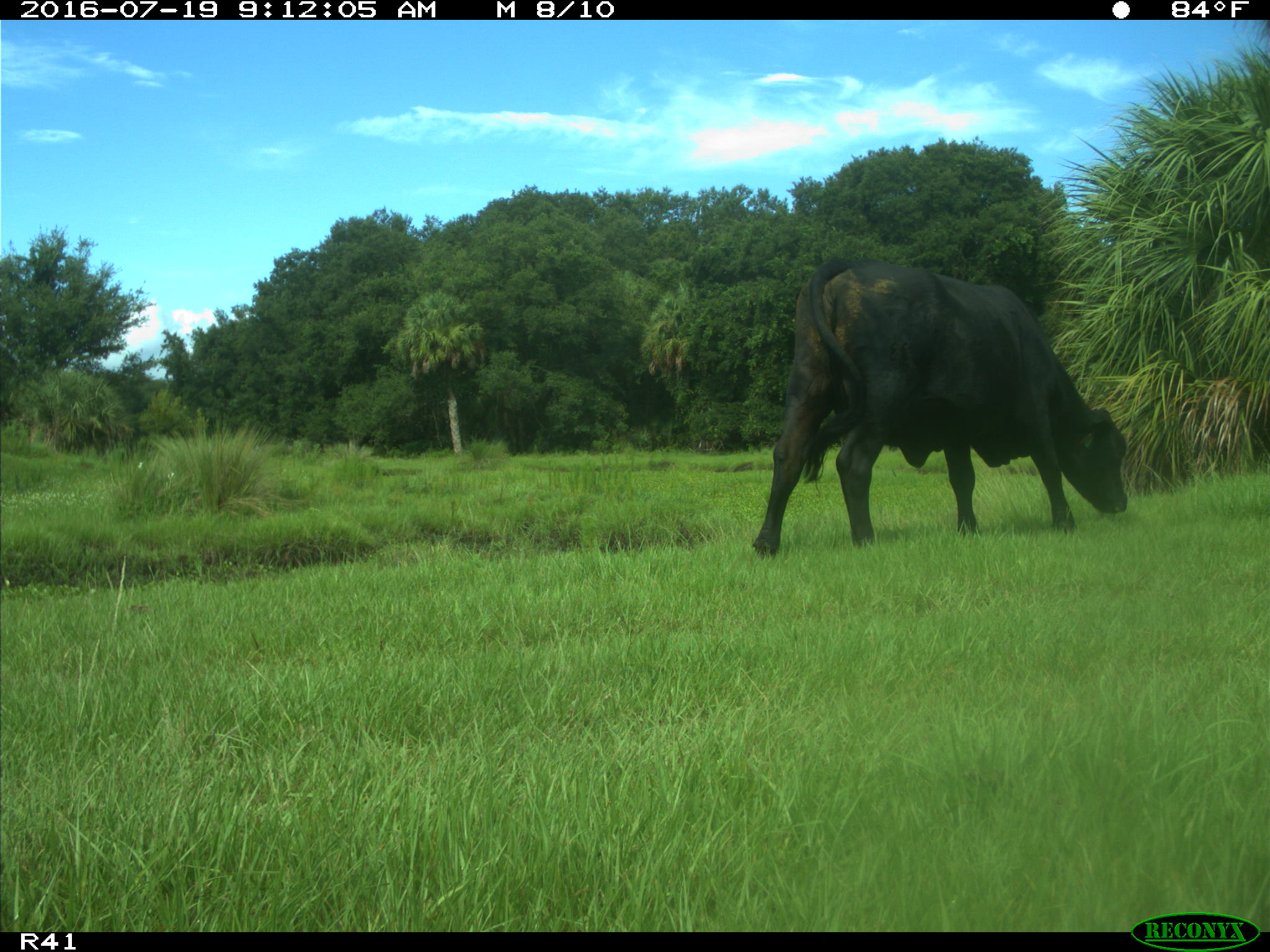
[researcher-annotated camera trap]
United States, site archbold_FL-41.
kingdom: Animalia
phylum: Chordata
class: Mammalia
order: Artiodactyla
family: Bovidae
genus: Bos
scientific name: Bos taurus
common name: domestic cow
Bos taurus (domestic cow).